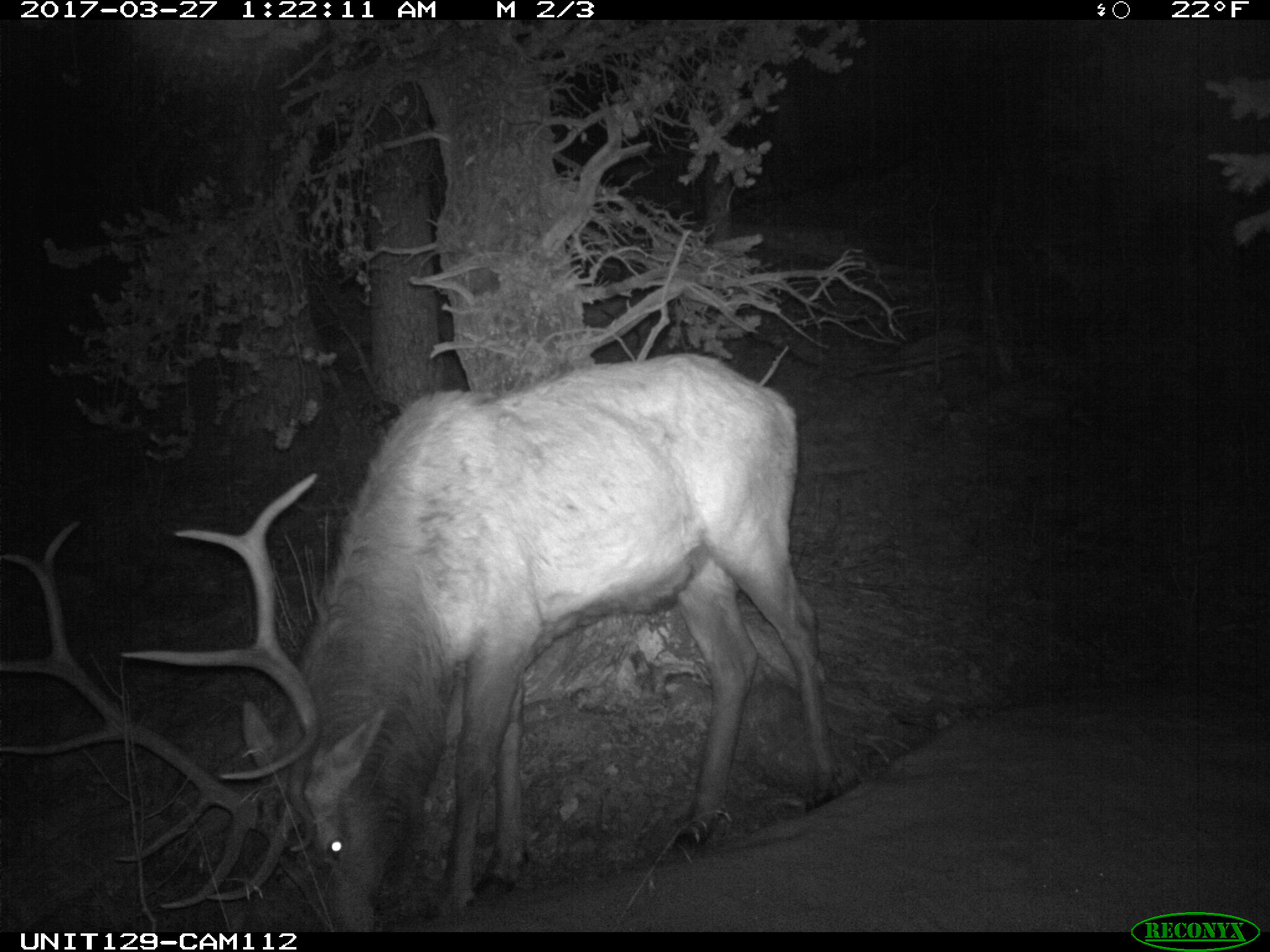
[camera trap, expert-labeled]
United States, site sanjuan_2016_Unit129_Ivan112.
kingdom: Animalia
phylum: Chordata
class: Mammalia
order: Artiodactyla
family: Cervidae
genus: Cervus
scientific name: Cervus elaphus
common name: red deer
Cervus elaphus (red deer).